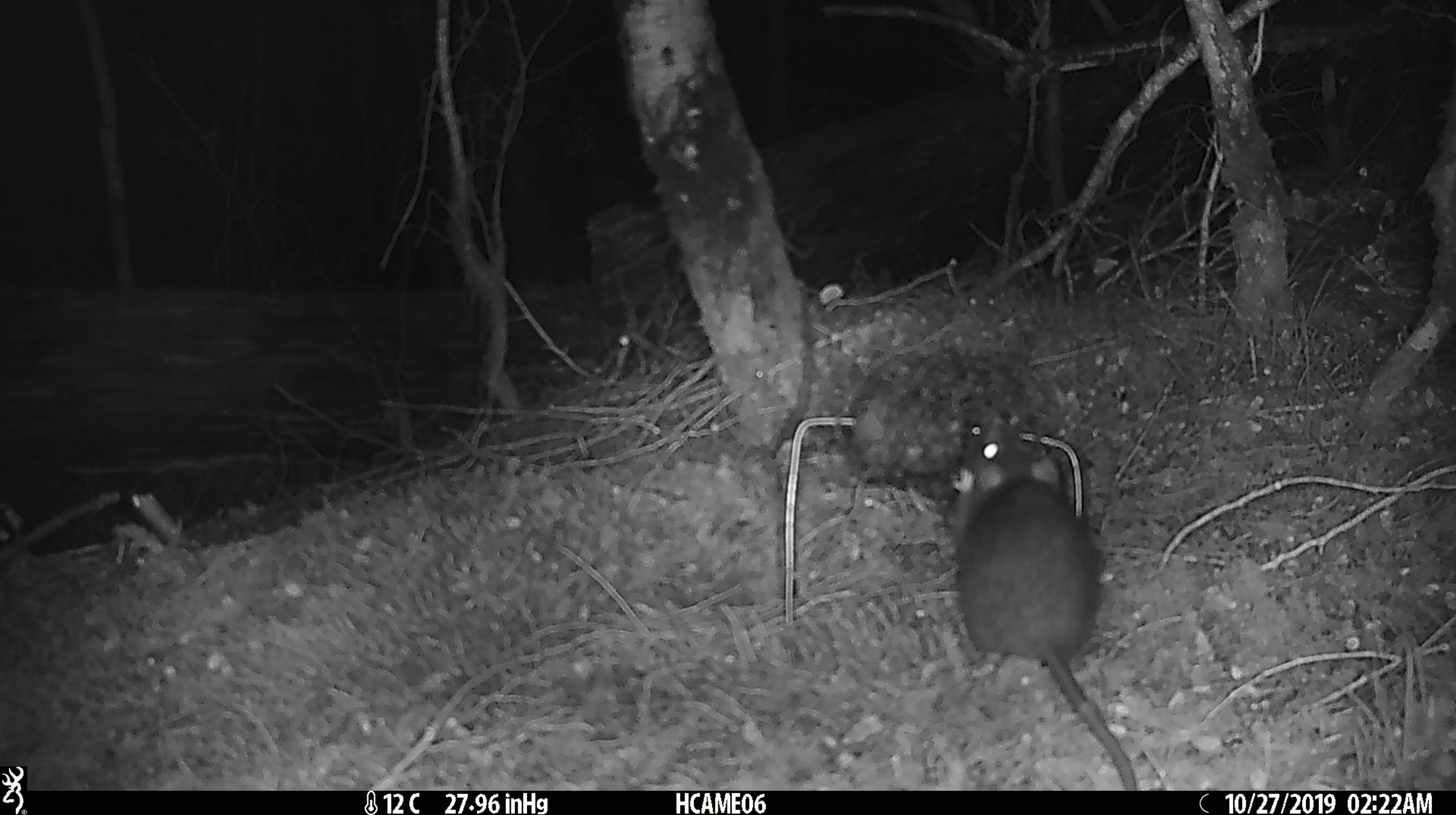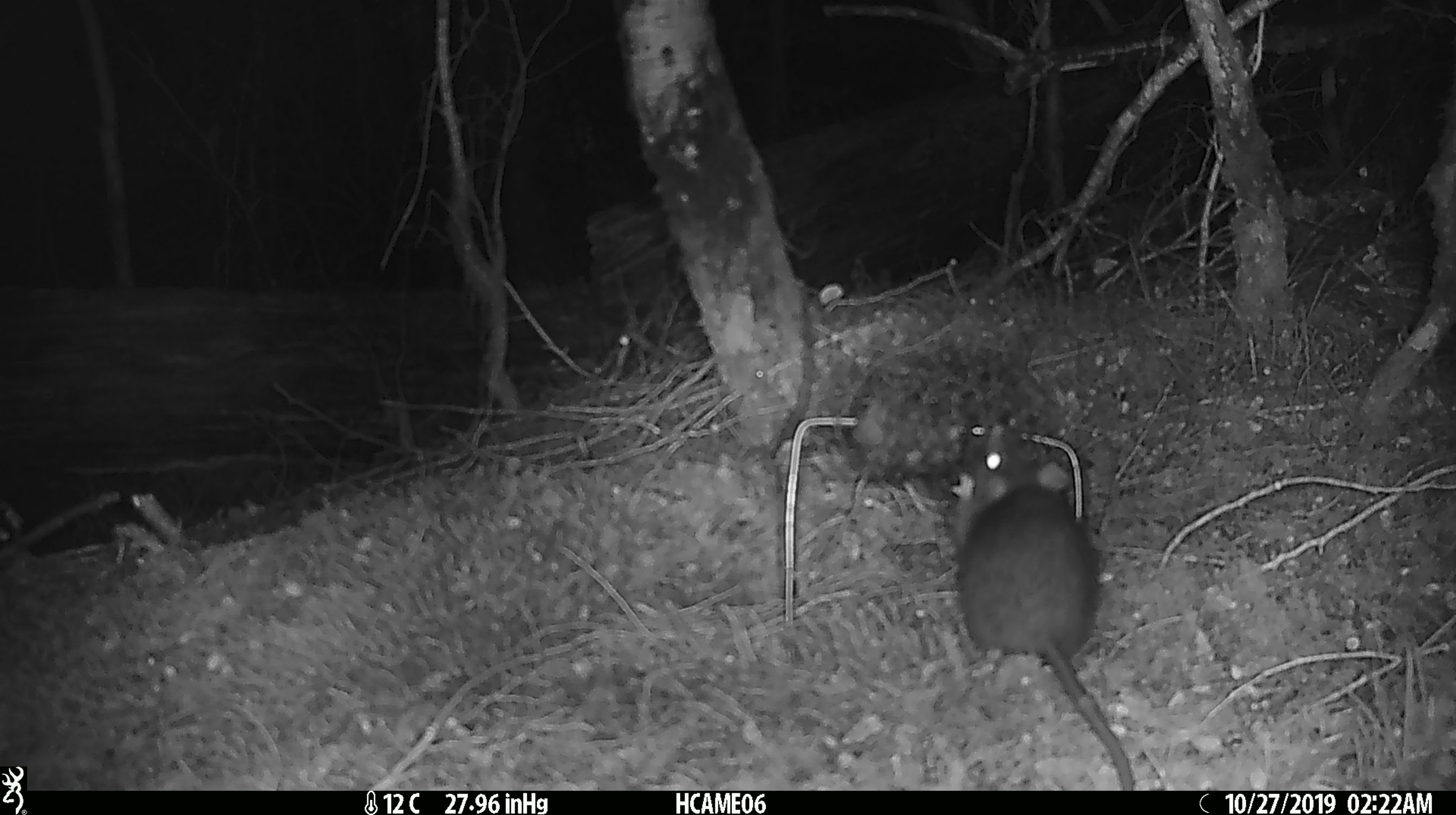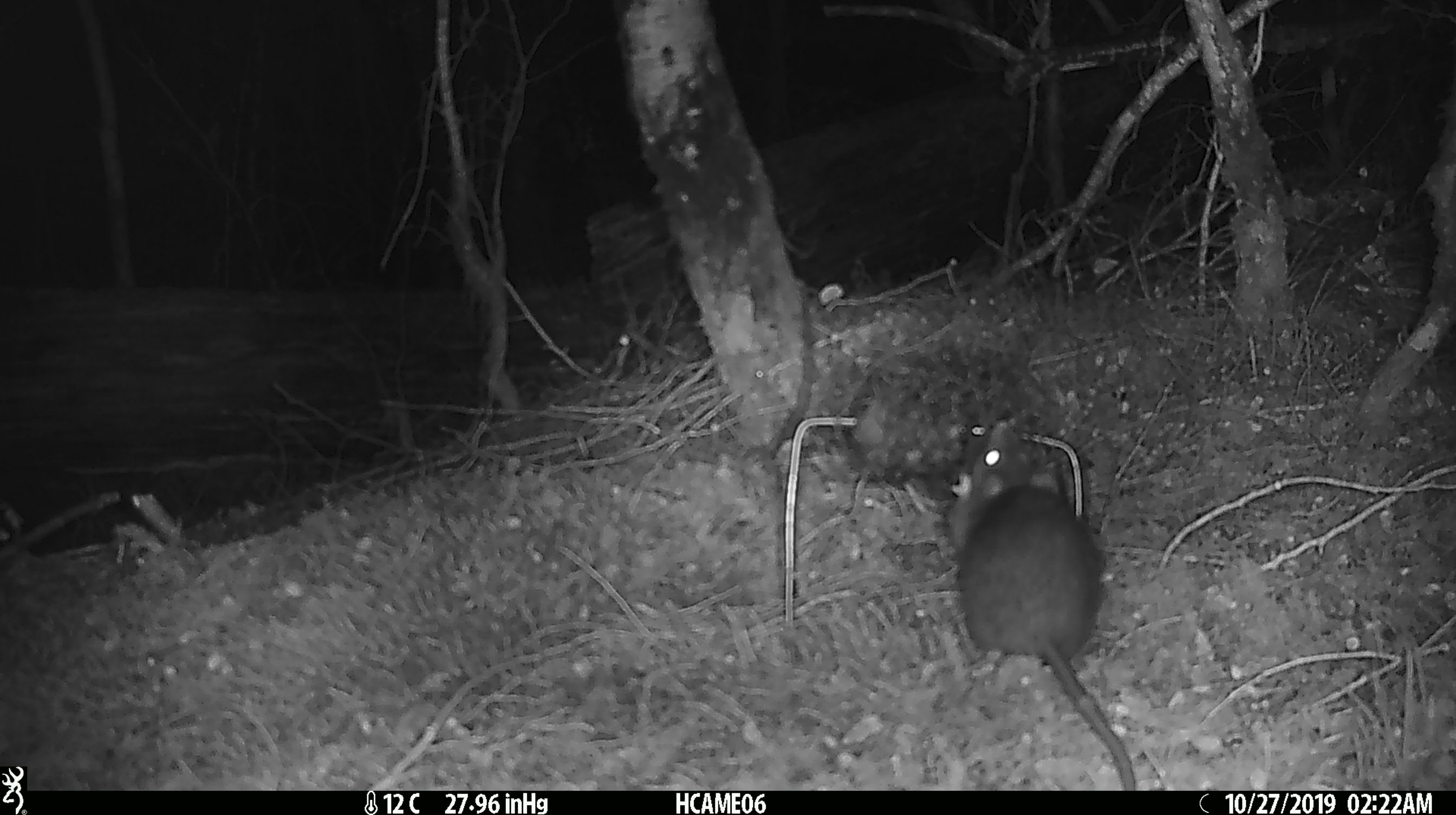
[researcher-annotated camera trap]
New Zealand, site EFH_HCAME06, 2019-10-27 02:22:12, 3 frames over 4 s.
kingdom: Animalia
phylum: Chordata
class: Mammalia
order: Rodentia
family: Muridae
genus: Rattus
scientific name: Rattus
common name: rat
Rat (Rattus).